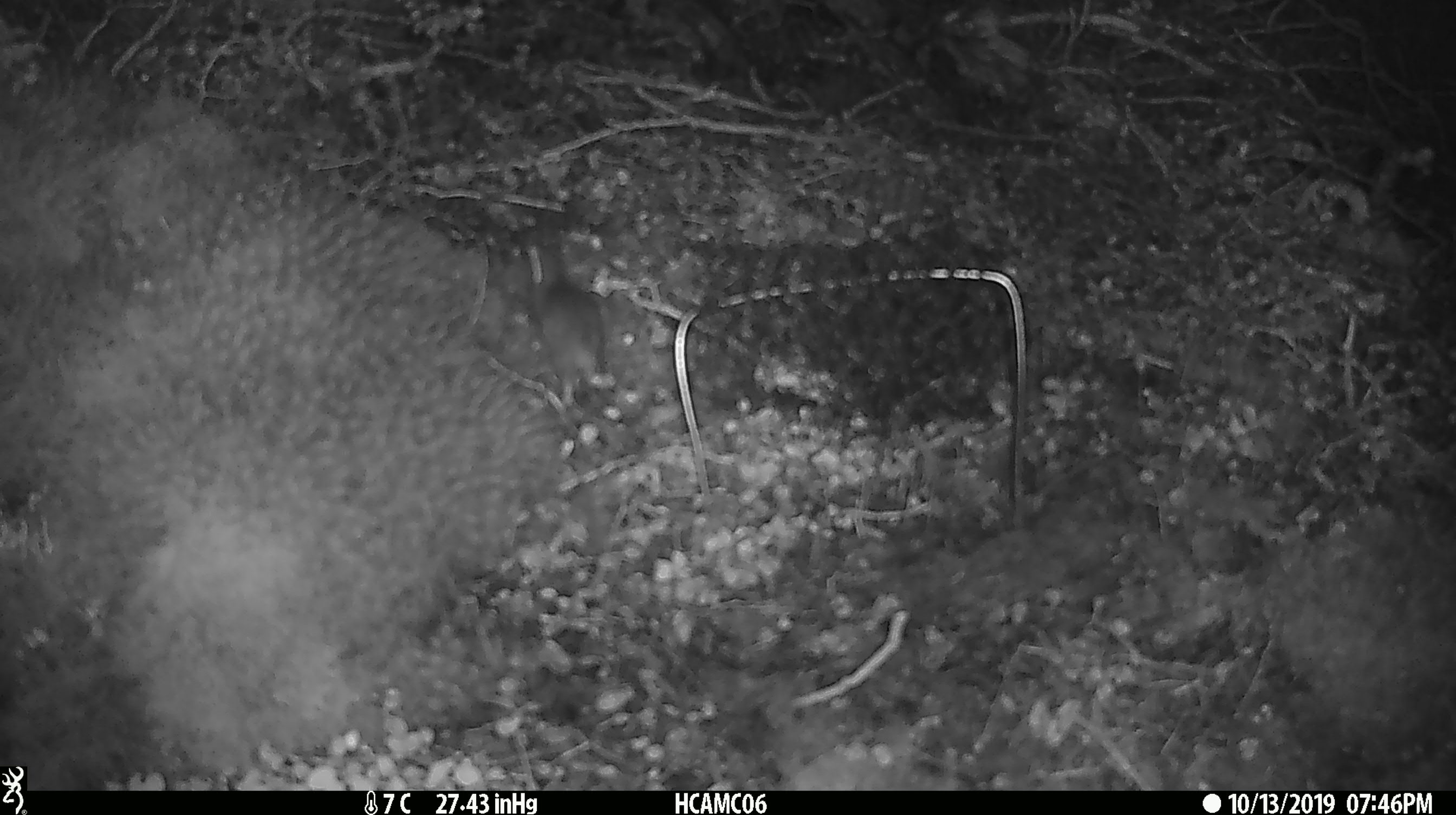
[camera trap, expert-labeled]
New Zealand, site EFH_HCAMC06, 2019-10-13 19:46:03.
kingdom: Animalia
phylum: Chordata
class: Mammalia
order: Rodentia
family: Muridae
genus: Mus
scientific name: Mus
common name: mouse